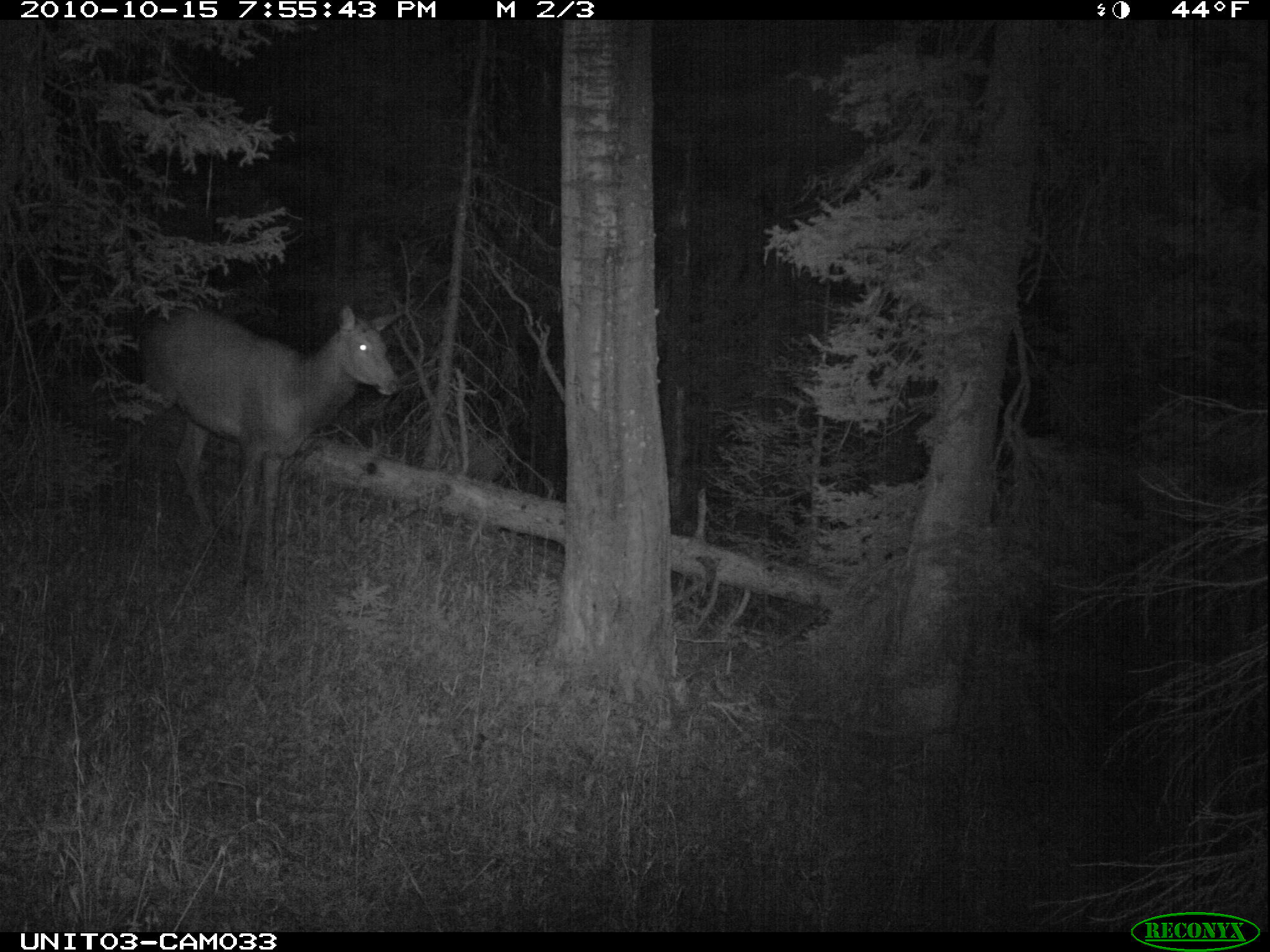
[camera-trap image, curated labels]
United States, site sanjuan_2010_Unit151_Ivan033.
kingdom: Animalia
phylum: Chordata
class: Mammalia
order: Artiodactyla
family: Cervidae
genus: Cervus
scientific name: Cervus elaphus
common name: red deer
Cervus elaphus (red deer).